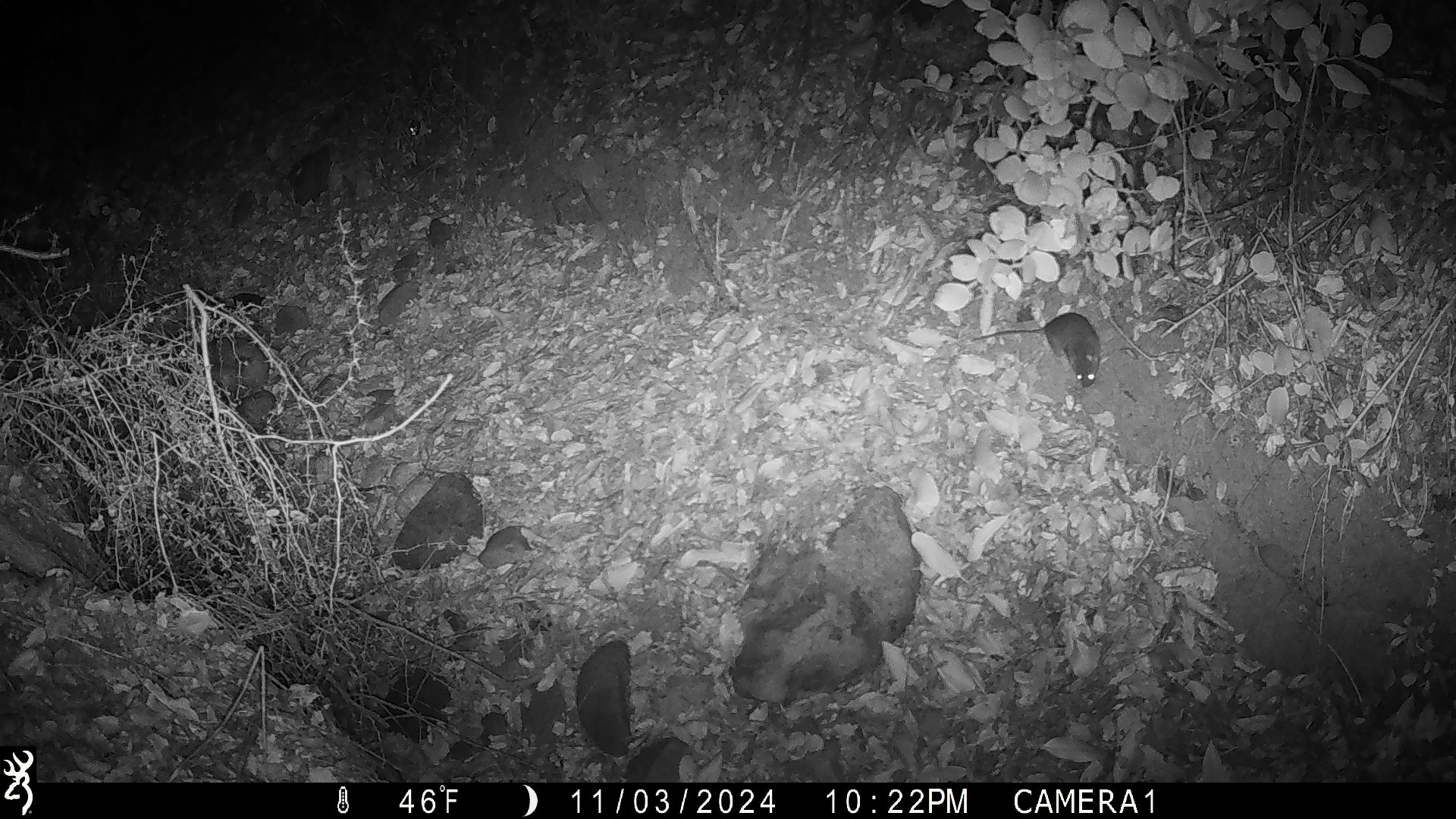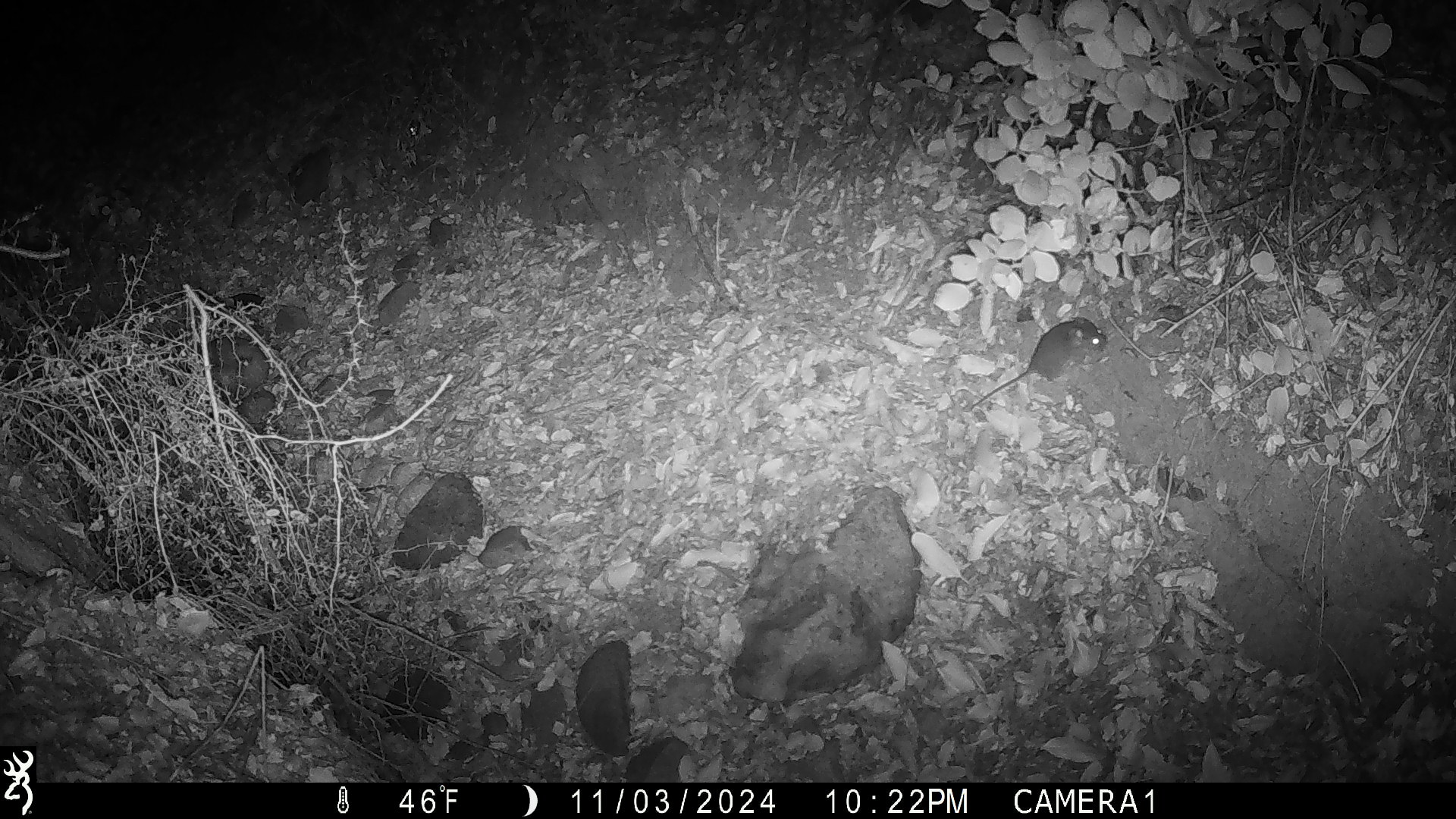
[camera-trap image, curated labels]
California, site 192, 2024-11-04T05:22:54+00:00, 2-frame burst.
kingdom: Animalia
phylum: Chordata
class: Mammalia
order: Rodentia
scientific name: Rodentia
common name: mouse or rat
Mouse or rat (Rodentia).